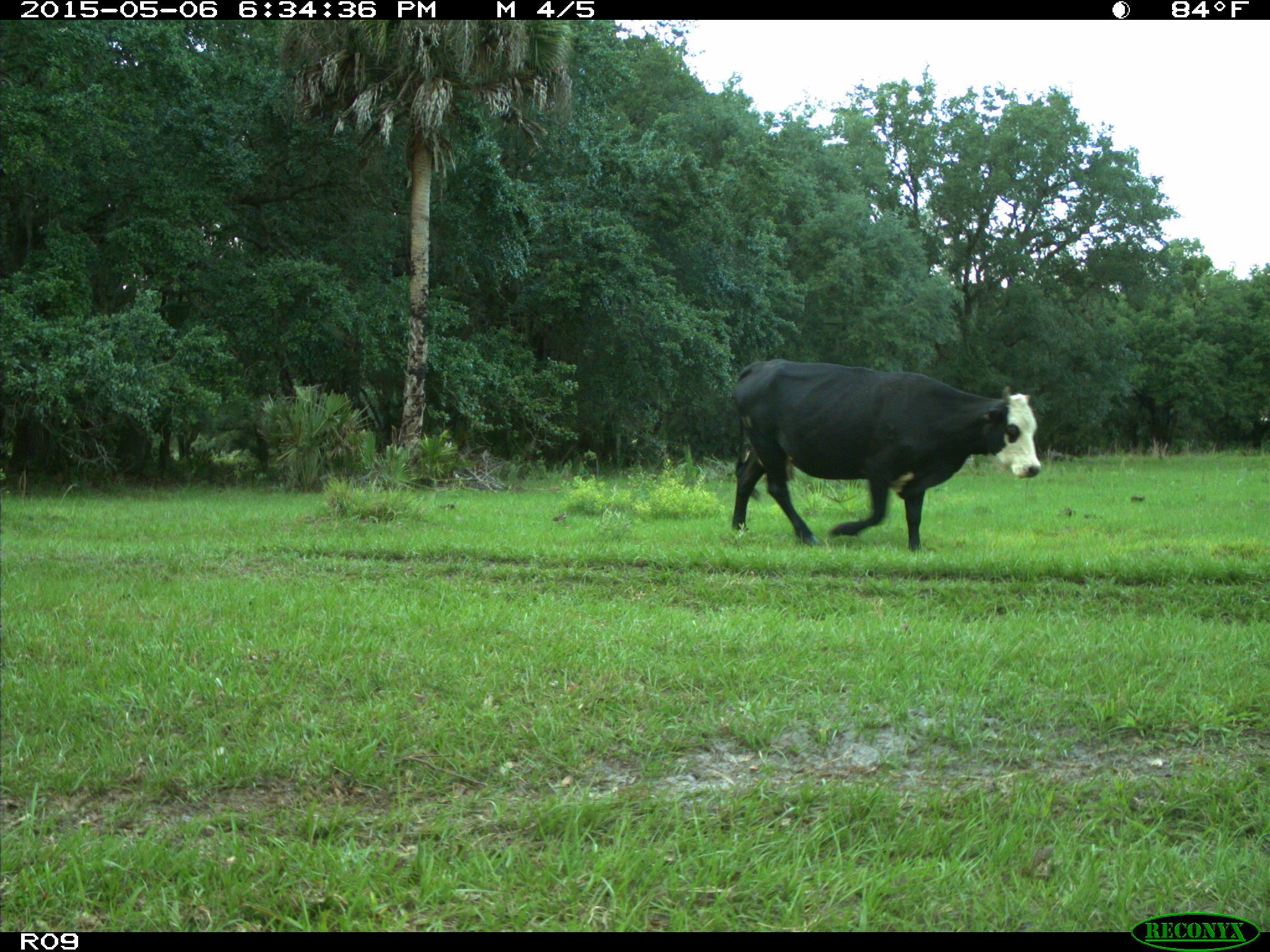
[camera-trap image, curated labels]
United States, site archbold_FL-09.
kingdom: Animalia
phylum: Chordata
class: Mammalia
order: Artiodactyla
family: Bovidae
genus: Bos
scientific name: Bos taurus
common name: domestic cow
Bos taurus (domestic cow).